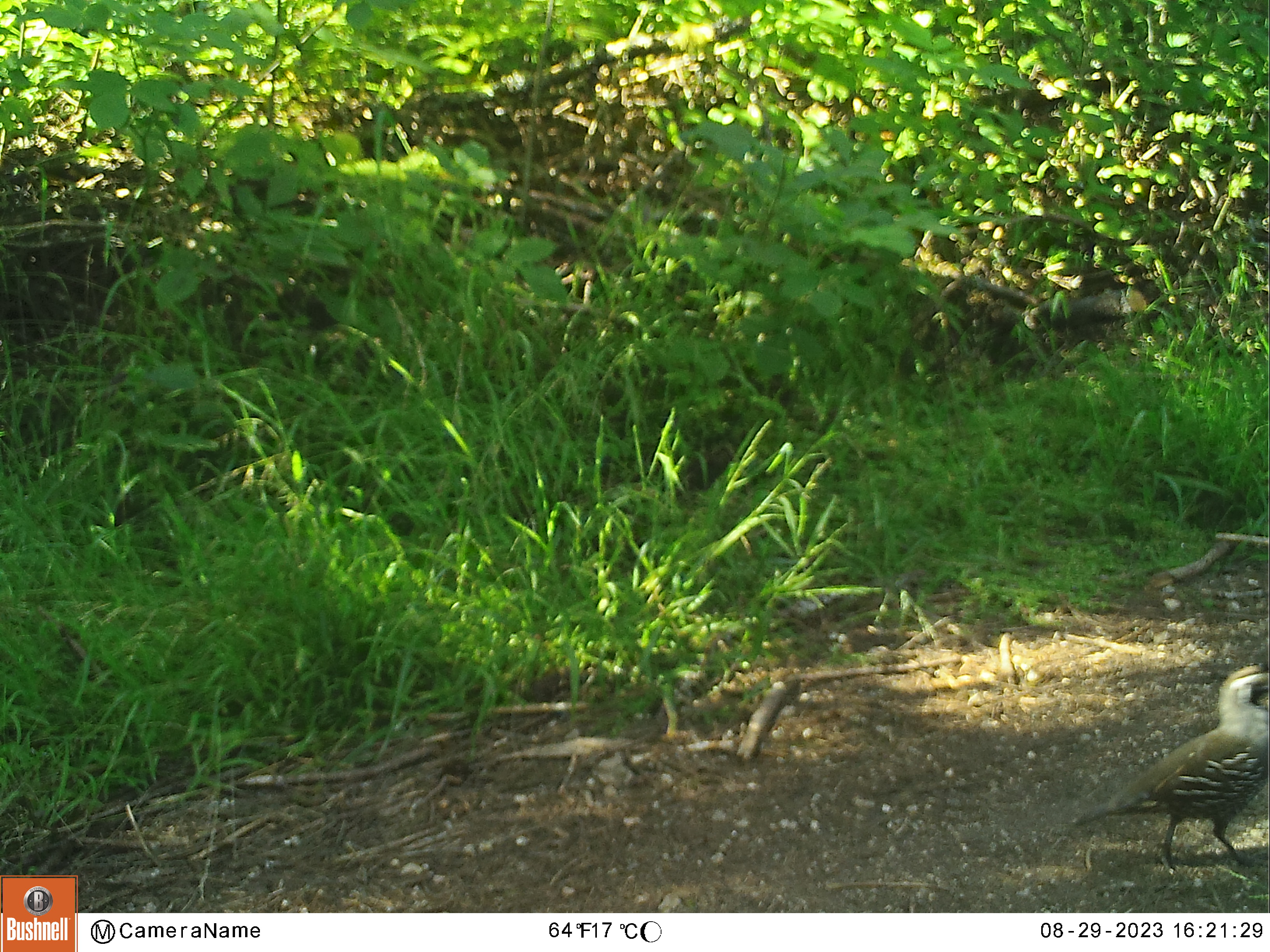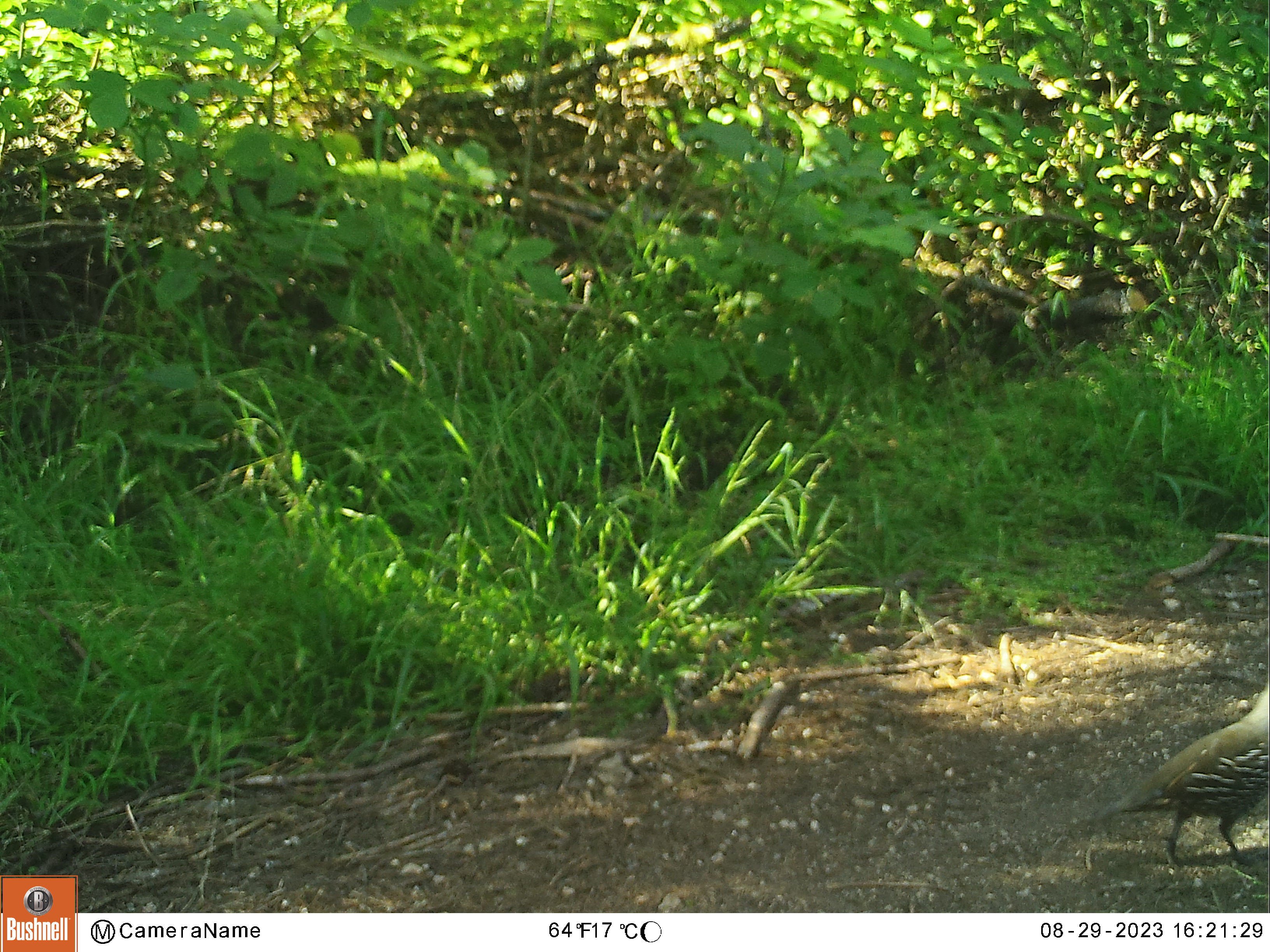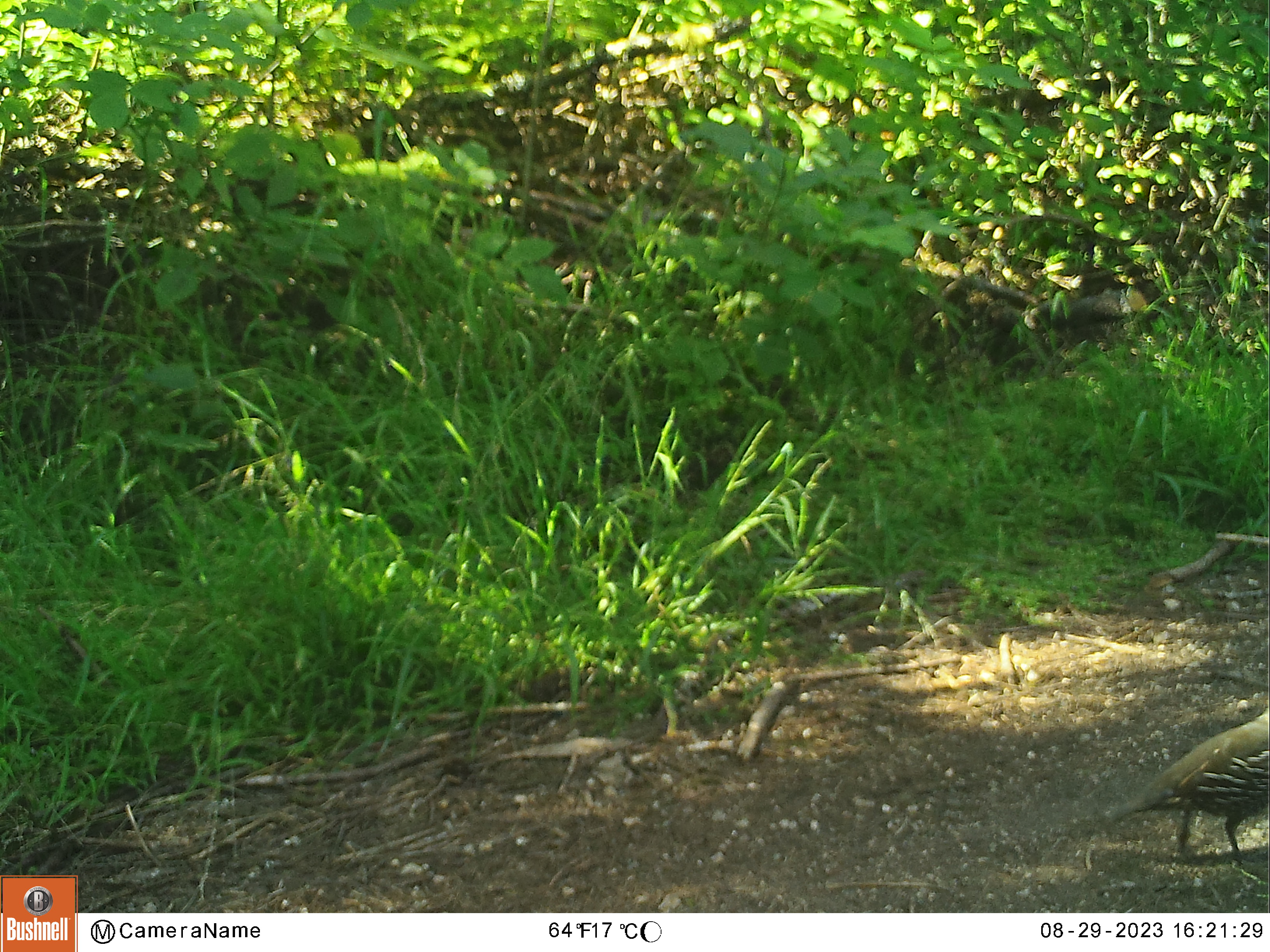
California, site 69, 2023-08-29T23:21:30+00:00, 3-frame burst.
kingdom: Animalia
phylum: Chordata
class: Aves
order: Galliformes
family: Odontophoridae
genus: Callipepla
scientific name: Callipepla californica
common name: california quail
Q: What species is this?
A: California quail (Callipepla californica).